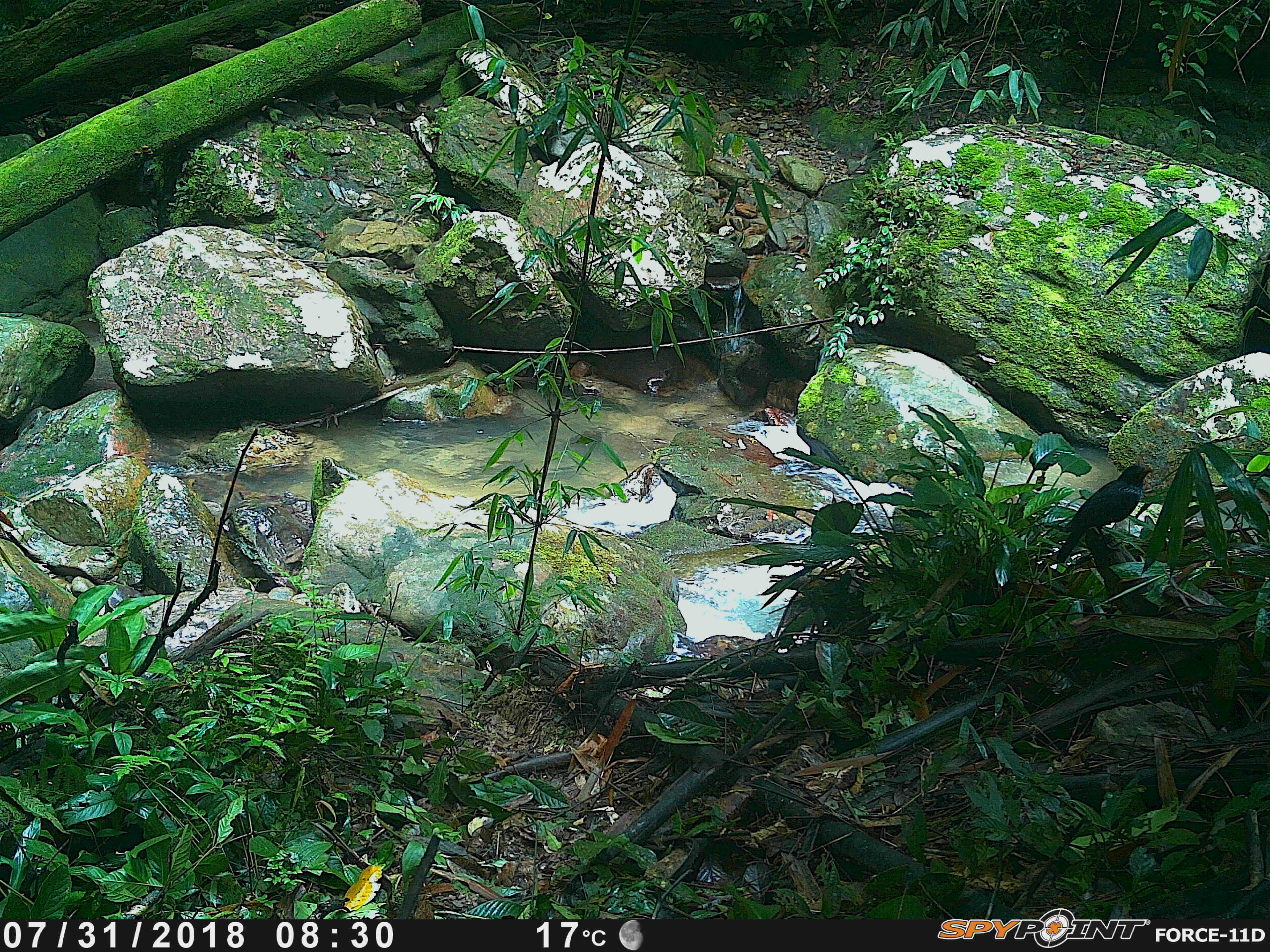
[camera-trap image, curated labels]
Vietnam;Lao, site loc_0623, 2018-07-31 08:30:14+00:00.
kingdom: Animalia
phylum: Chordata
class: Aves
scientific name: Aves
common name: bird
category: unidentified bird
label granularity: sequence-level